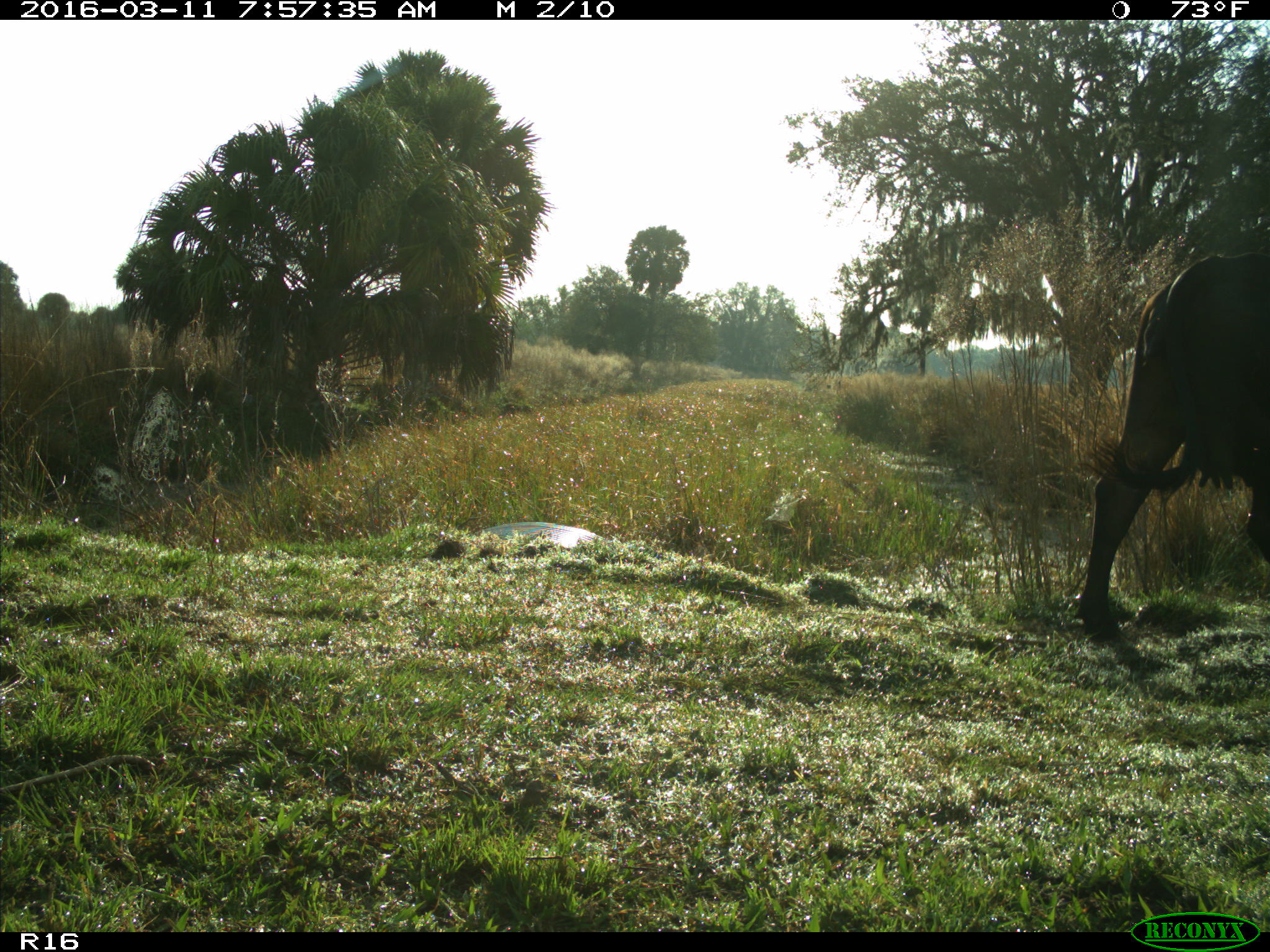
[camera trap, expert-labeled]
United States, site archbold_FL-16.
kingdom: Animalia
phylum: Chordata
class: Mammalia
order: Artiodactyla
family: Bovidae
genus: Bos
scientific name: Bos taurus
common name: domestic cow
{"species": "Bos taurus (domestic cow)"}